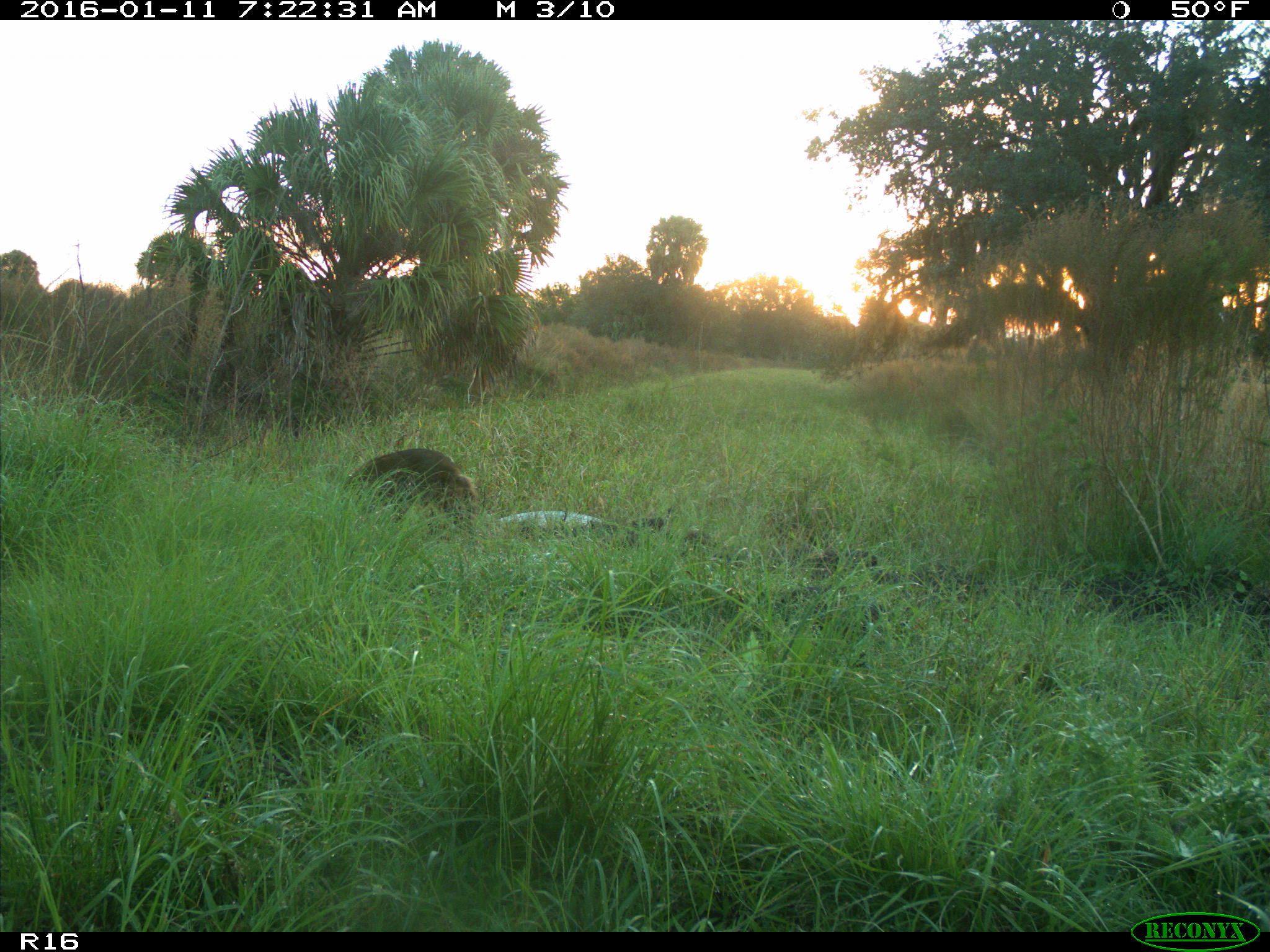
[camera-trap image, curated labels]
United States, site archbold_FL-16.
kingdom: Animalia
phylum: Chordata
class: Mammalia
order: Carnivora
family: Procyonidae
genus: Procyon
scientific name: Procyon lotor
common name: common raccoon